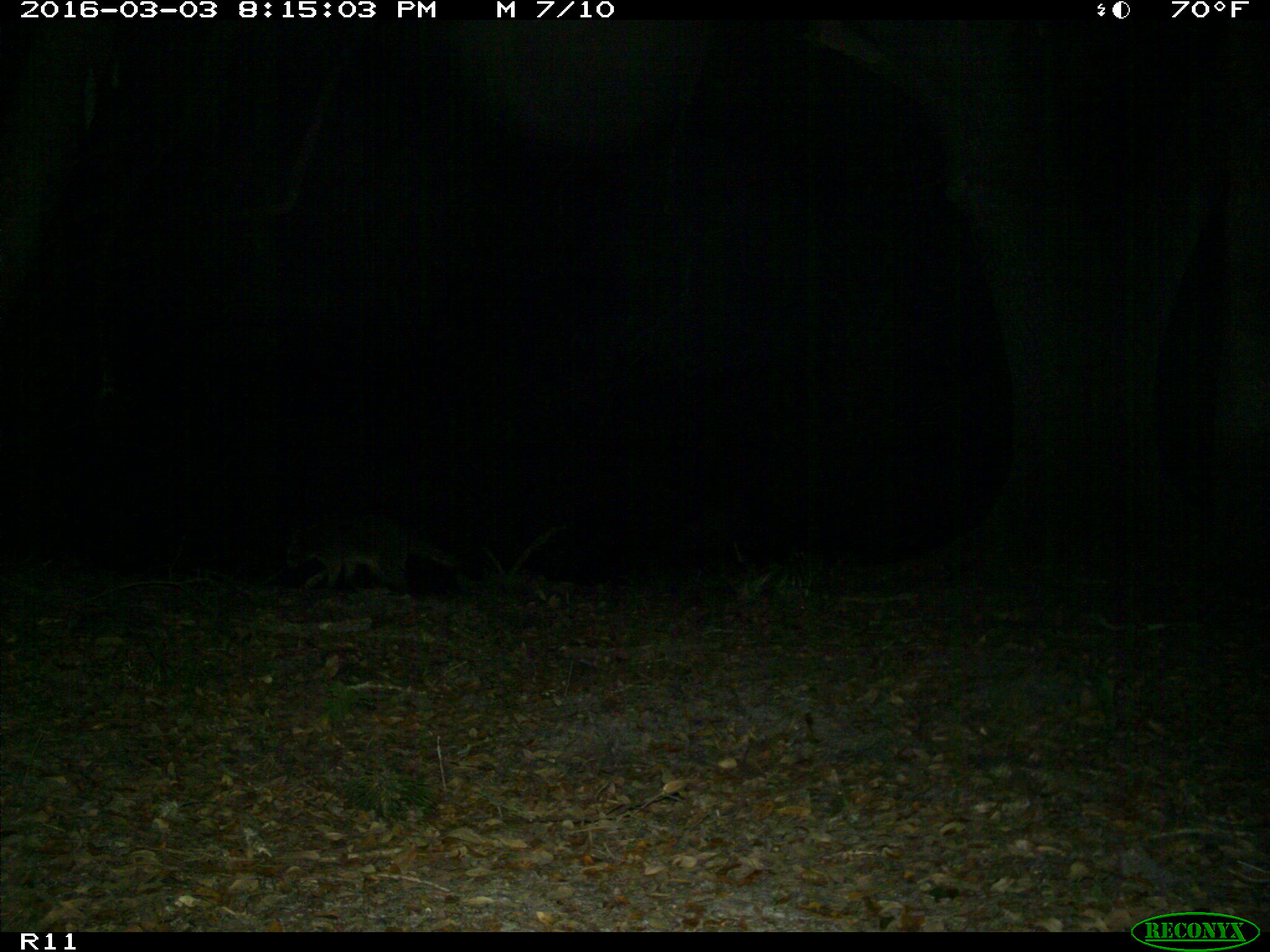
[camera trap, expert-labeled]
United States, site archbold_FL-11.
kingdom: Animalia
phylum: Chordata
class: Mammalia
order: Carnivora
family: Procyonidae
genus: Procyon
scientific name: Procyon lotor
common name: common raccoon